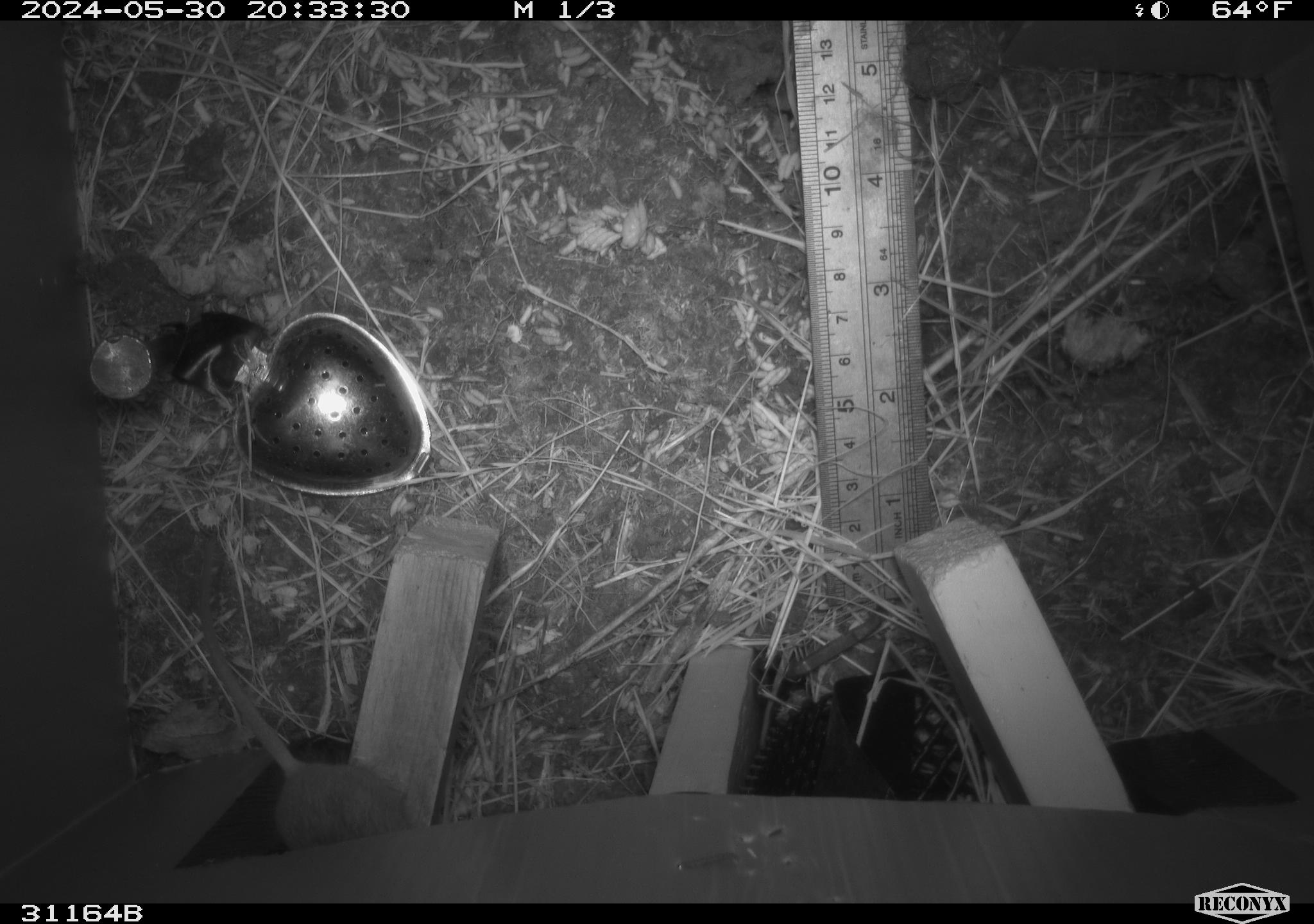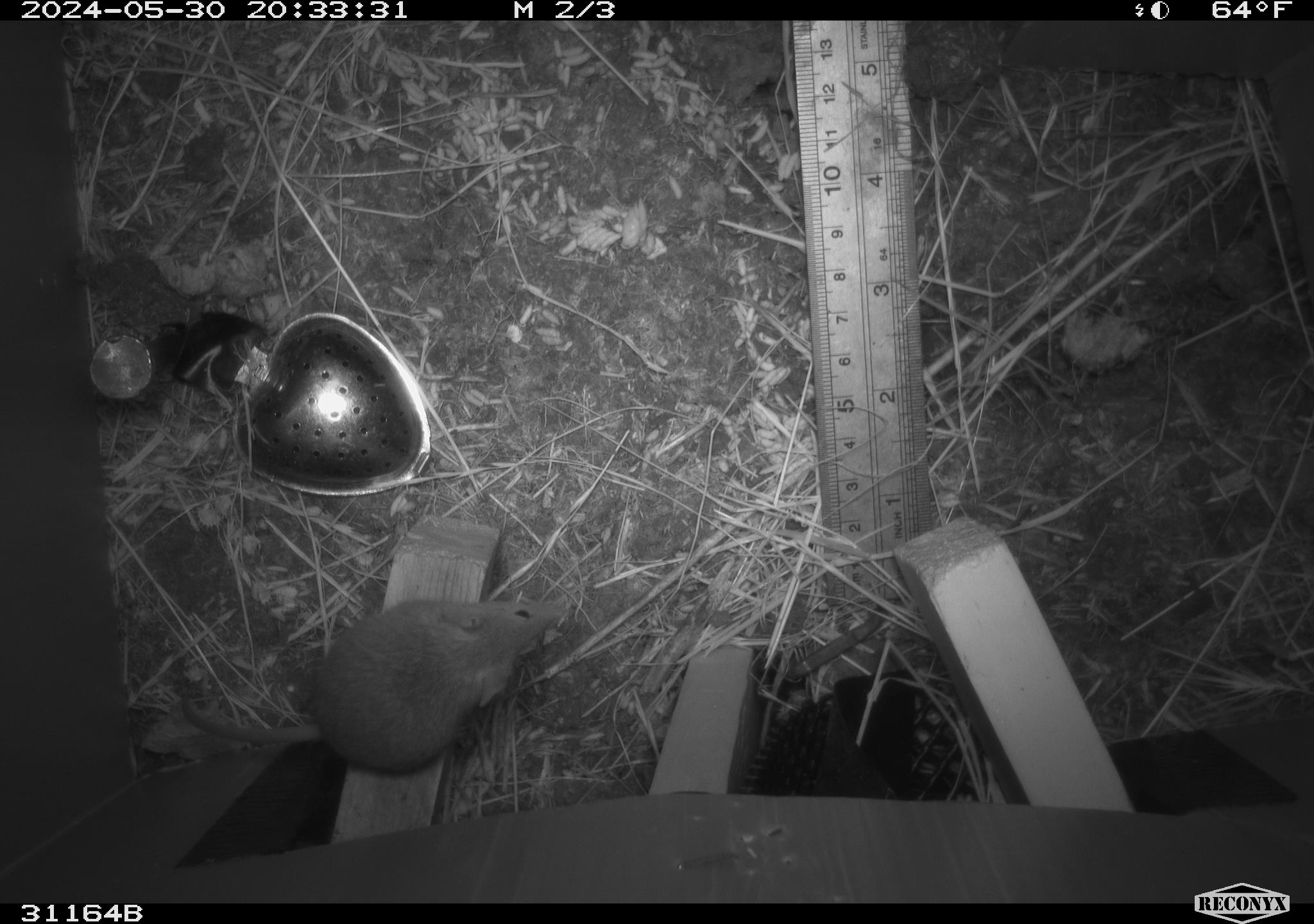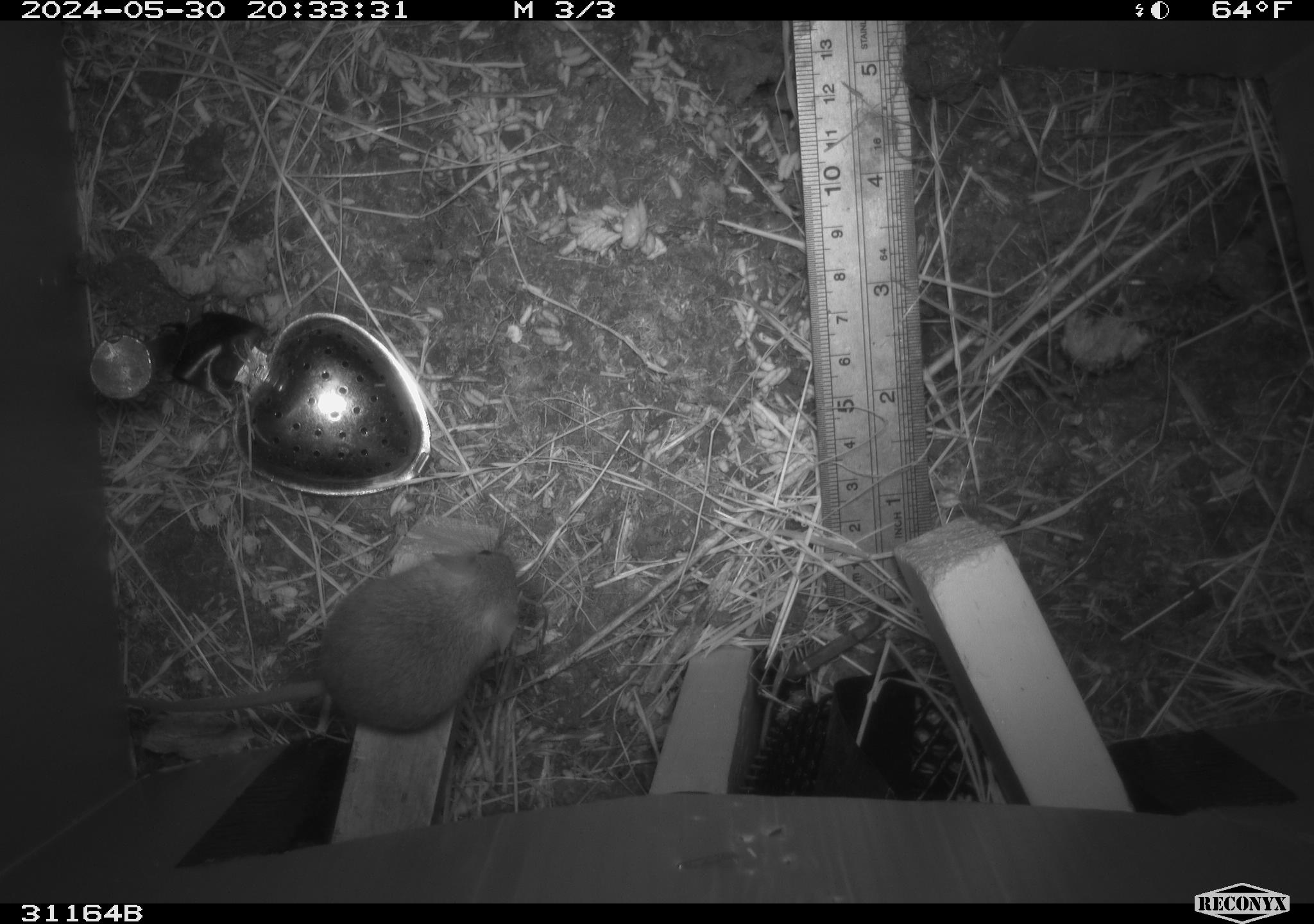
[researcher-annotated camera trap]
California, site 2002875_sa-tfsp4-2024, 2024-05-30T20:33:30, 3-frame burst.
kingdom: Animalia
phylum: Chordata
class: Mammalia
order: Rodentia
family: Muridae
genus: Mus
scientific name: Mus musculus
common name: house mouse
House mouse (Mus musculus).